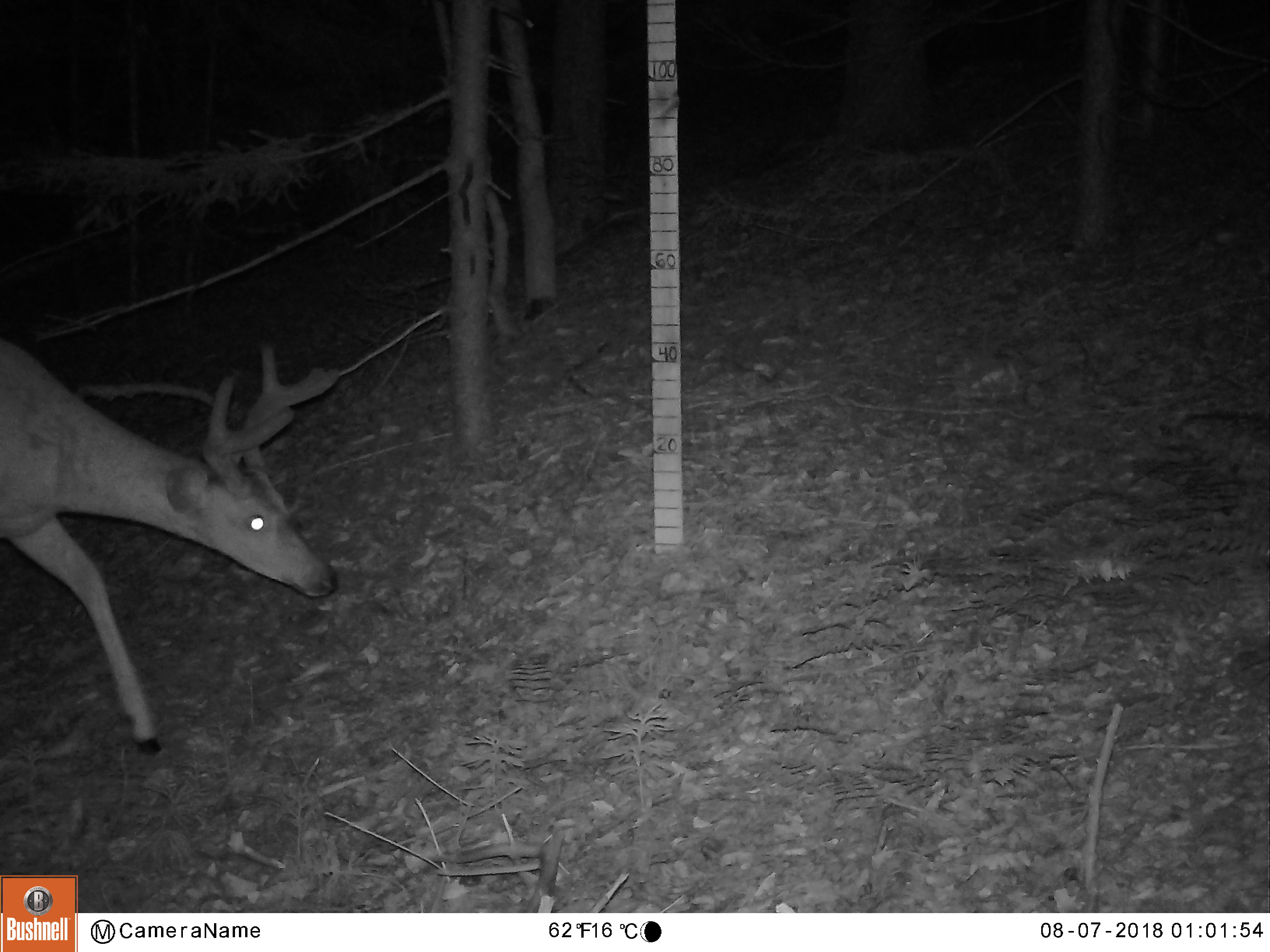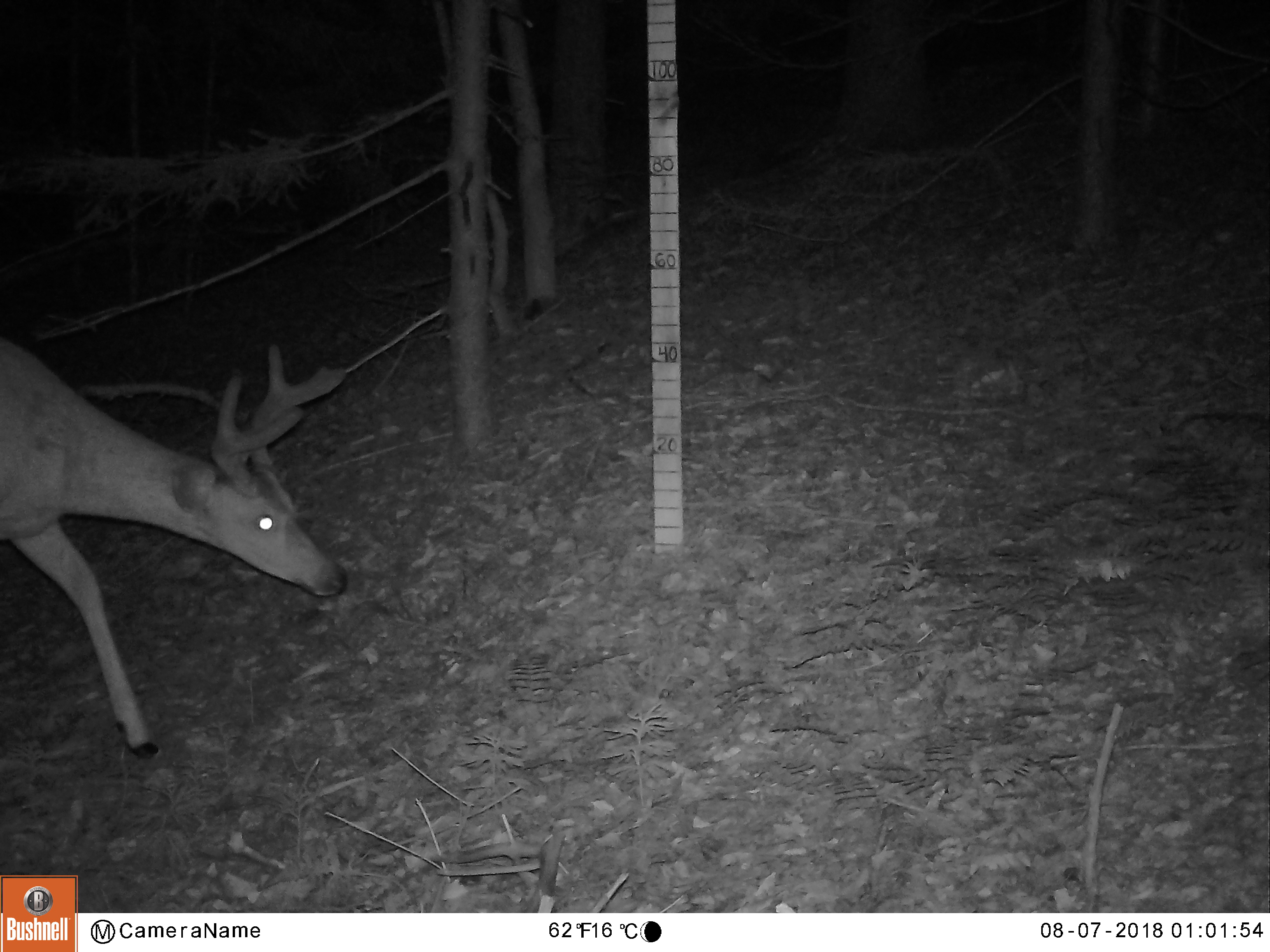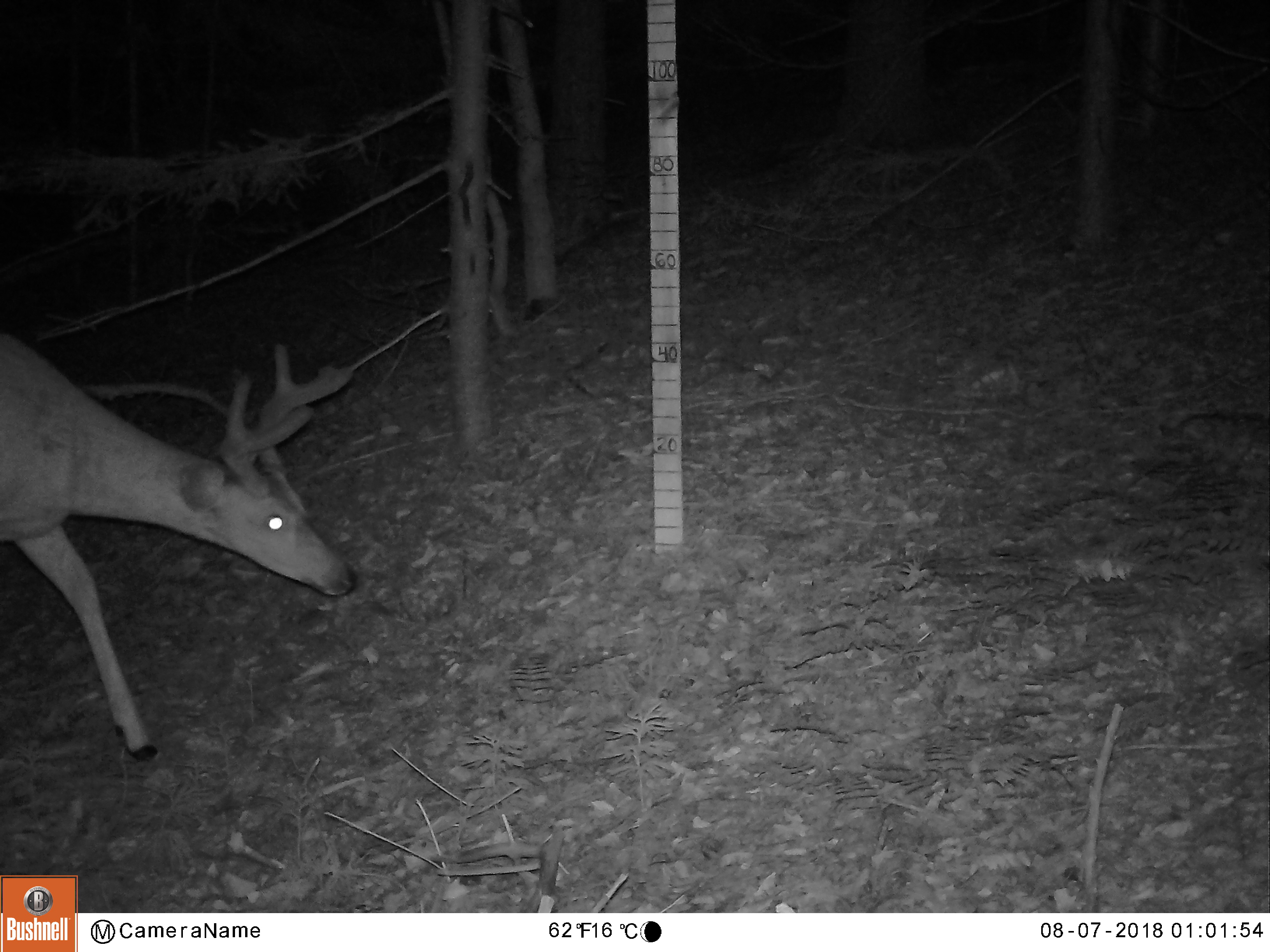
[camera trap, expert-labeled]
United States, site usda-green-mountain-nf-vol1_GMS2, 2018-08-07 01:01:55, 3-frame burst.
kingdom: Animalia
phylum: Chordata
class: Mammalia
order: Artiodactyla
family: Cervidae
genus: Odocoileus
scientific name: Odocoileus virginianus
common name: white-tailed deer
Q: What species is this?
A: White-tailed deer (Odocoileus virginianus).